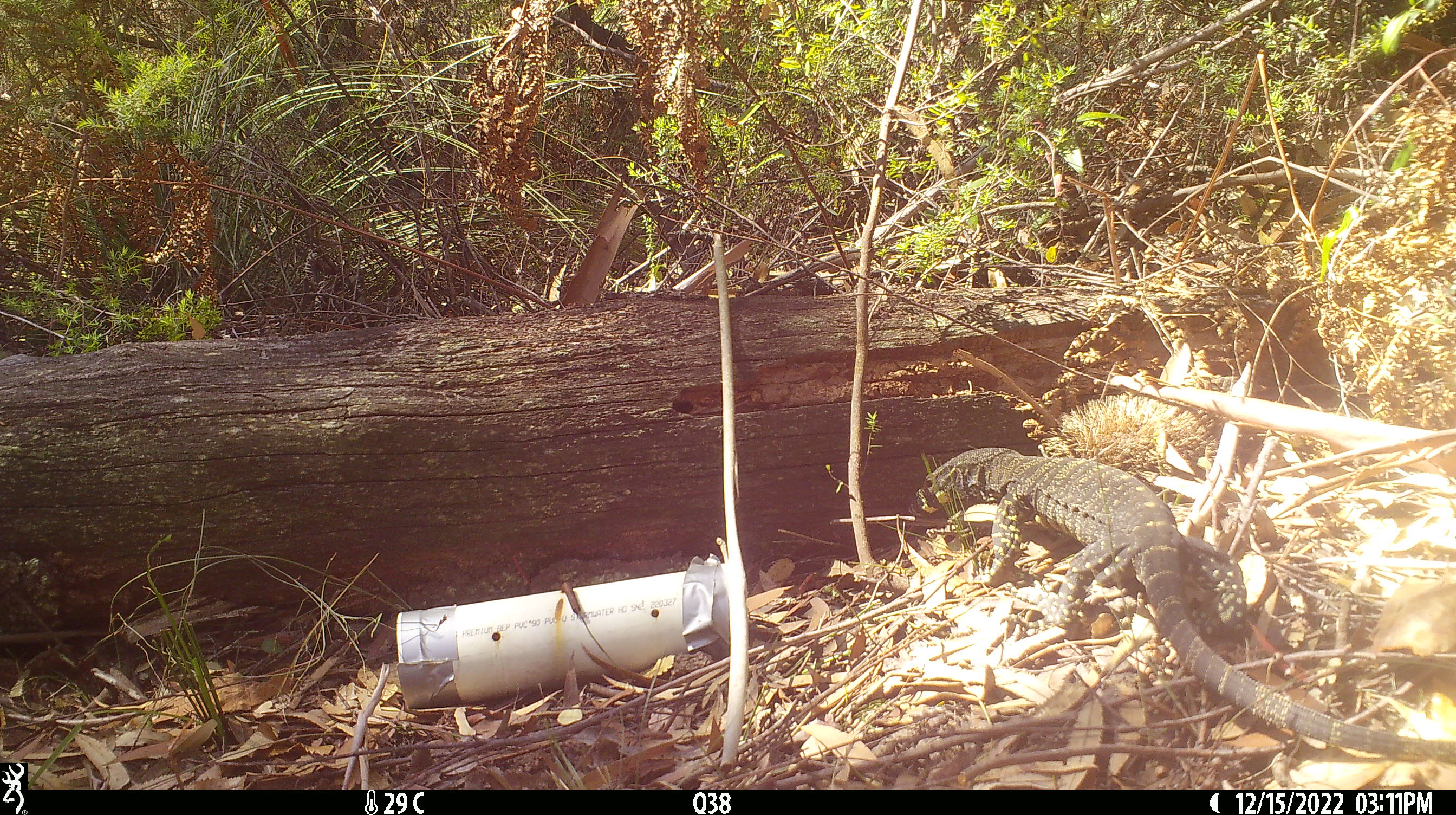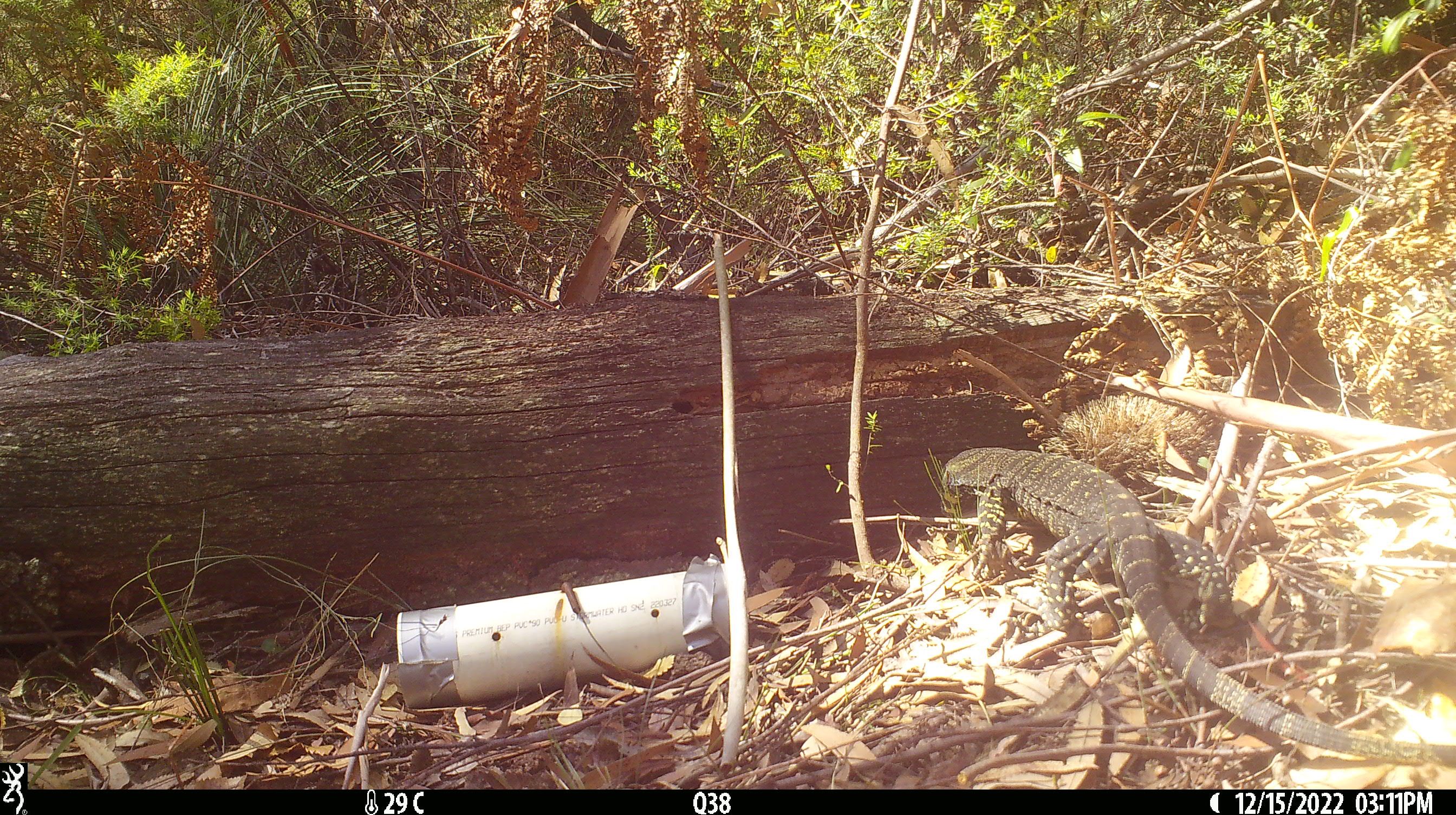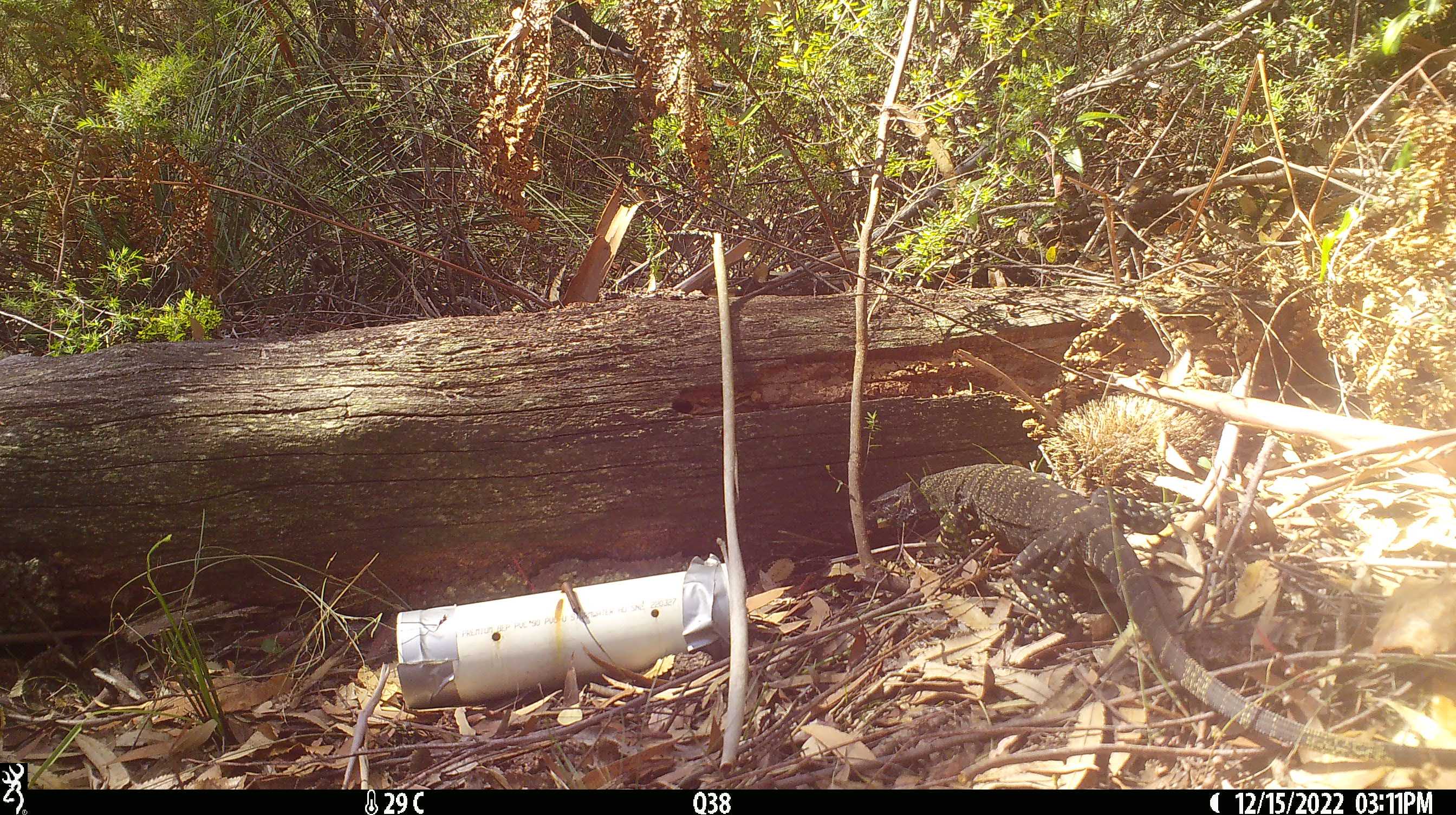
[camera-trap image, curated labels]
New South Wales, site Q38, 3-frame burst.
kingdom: Animalia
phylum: Chordata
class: Reptilia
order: Squamata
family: Varanidae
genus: Varanus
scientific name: Varanus varius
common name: lace monitor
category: goanna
Goanna (lace monitor) (Varanus varius).